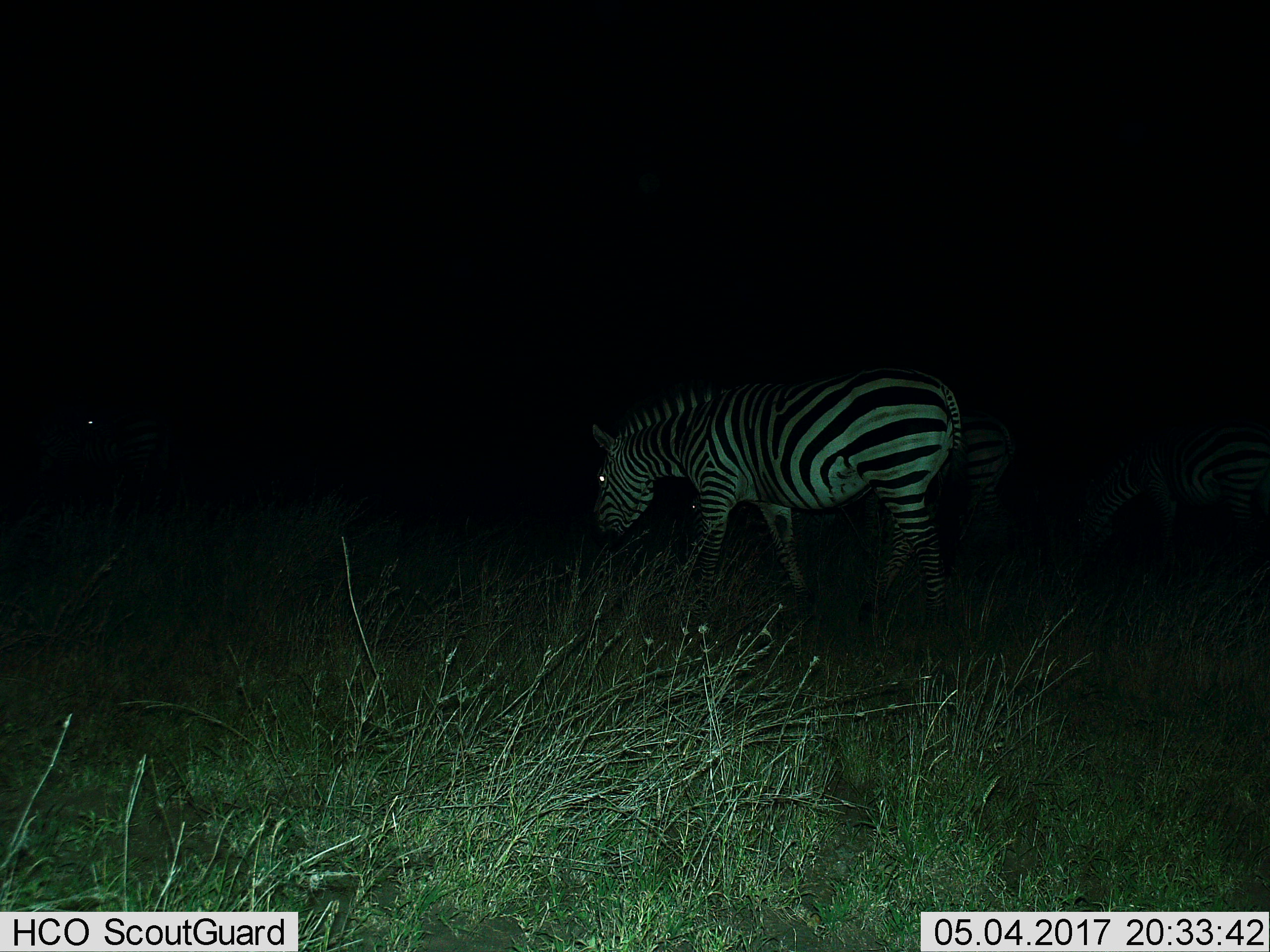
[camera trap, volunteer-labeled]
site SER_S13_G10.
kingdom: Animalia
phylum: Chordata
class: Mammalia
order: Perissodactyla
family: Equidae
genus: Equus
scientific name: Equus quagga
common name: plains zebra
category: zebraplains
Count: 3.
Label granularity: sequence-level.